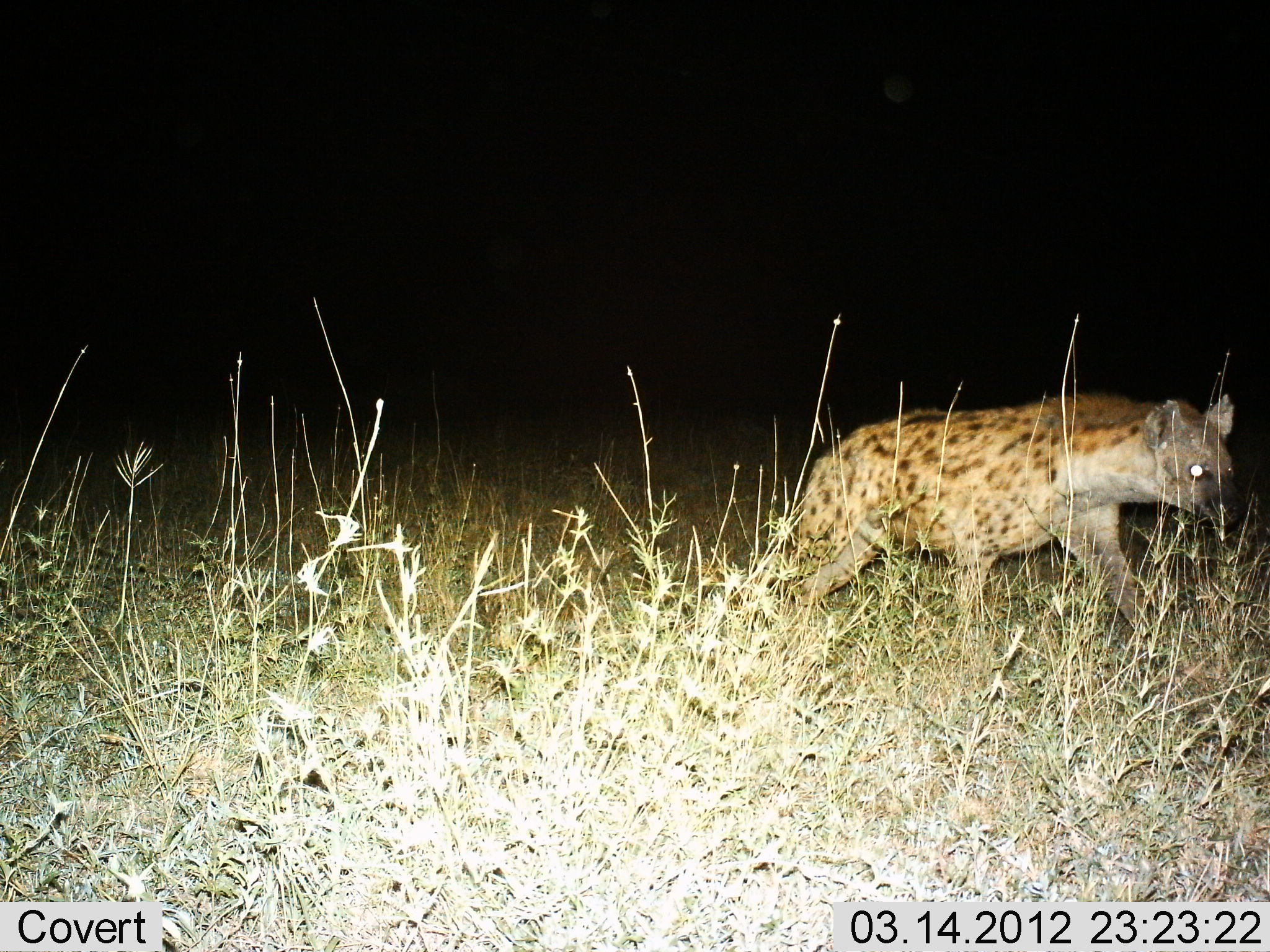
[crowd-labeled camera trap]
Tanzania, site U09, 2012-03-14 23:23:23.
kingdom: Animalia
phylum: Chordata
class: Mammalia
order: Carnivora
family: Hyaenidae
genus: Crocuta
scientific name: Crocuta crocuta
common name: spotted hyena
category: hyenaspotted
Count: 1.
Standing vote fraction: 0%.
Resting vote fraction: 0%.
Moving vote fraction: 100%.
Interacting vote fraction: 0%.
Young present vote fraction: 0%.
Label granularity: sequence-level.